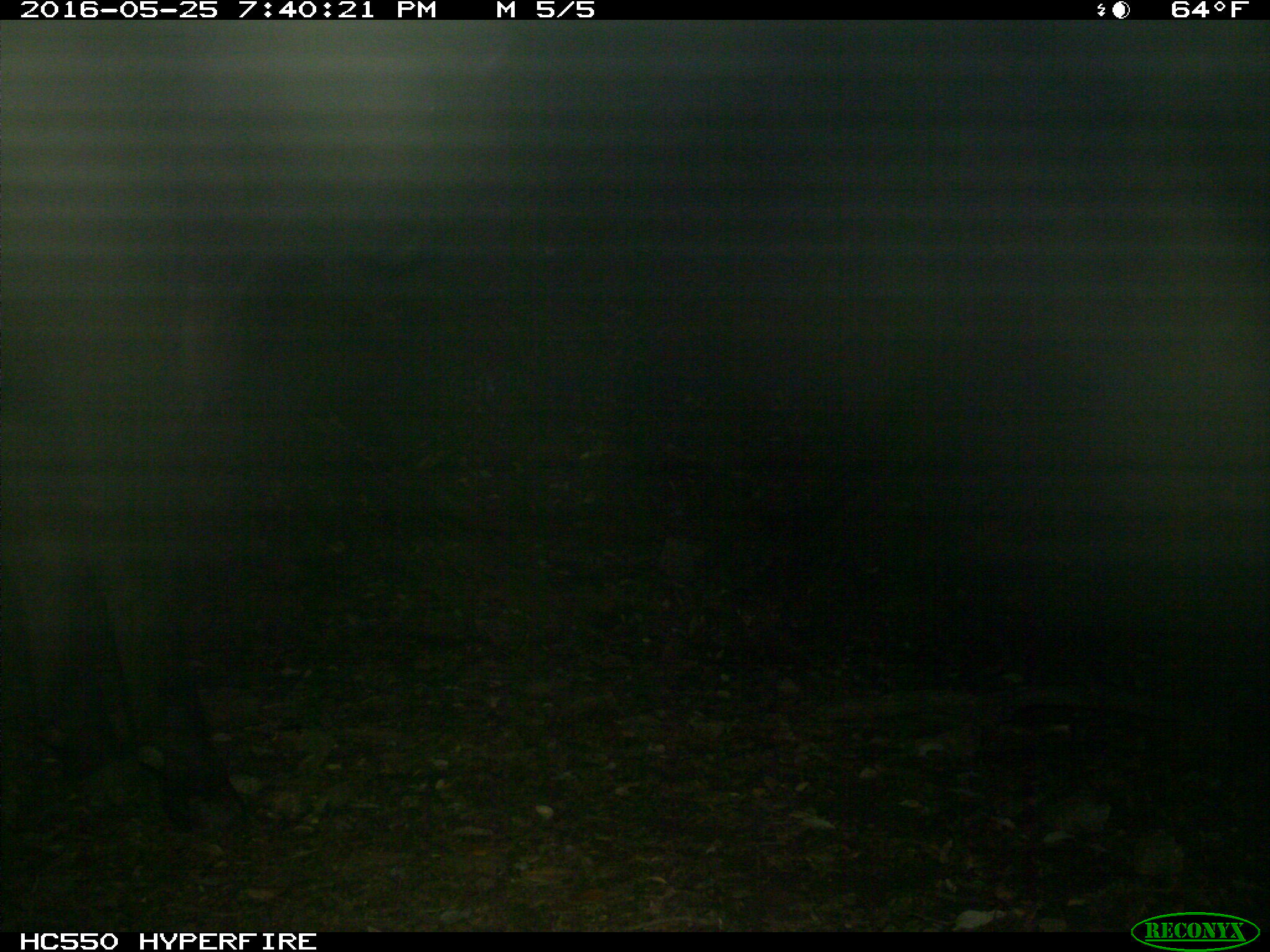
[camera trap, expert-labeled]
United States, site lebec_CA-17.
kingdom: Animalia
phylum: Chordata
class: Mammalia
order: Artiodactyla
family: Bovidae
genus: Bos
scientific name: Bos taurus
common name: domestic cow